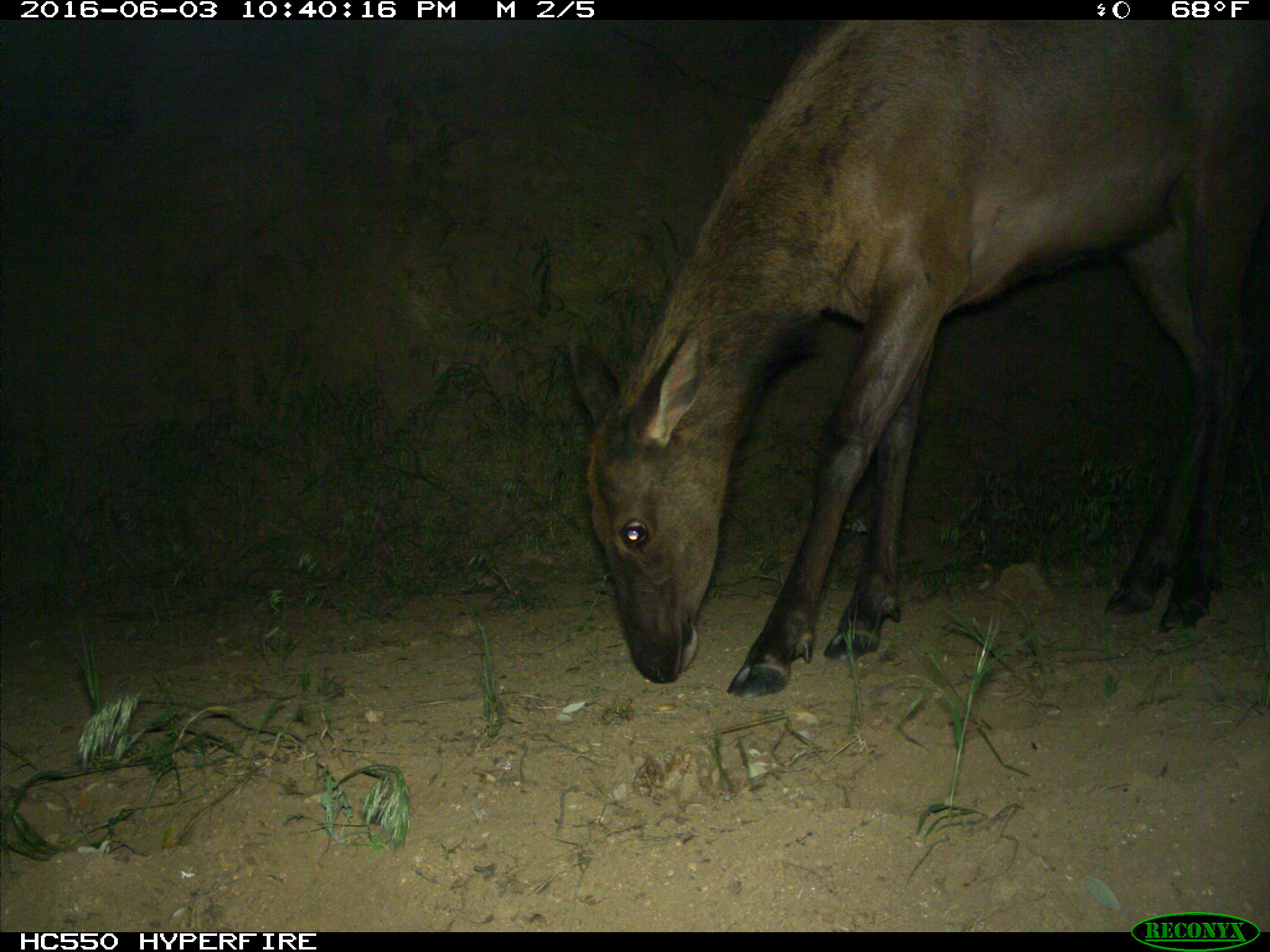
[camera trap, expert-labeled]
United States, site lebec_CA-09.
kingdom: Animalia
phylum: Chordata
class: Mammalia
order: Artiodactyla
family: Cervidae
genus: Cervus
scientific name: Cervus canadensis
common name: elk